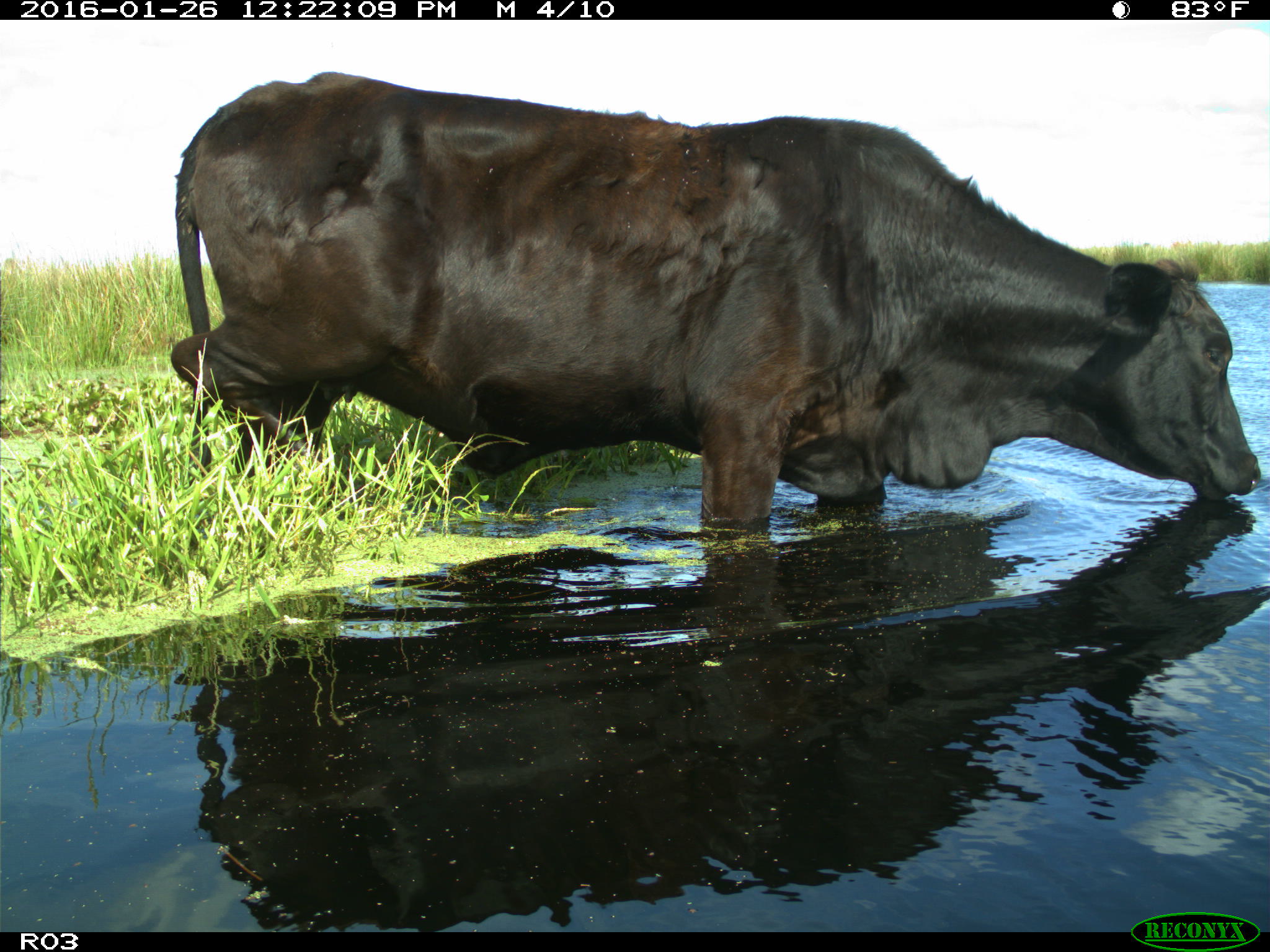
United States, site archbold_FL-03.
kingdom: Animalia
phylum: Chordata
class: Mammalia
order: Artiodactyla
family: Bovidae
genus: Bos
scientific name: Bos taurus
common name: domestic cow